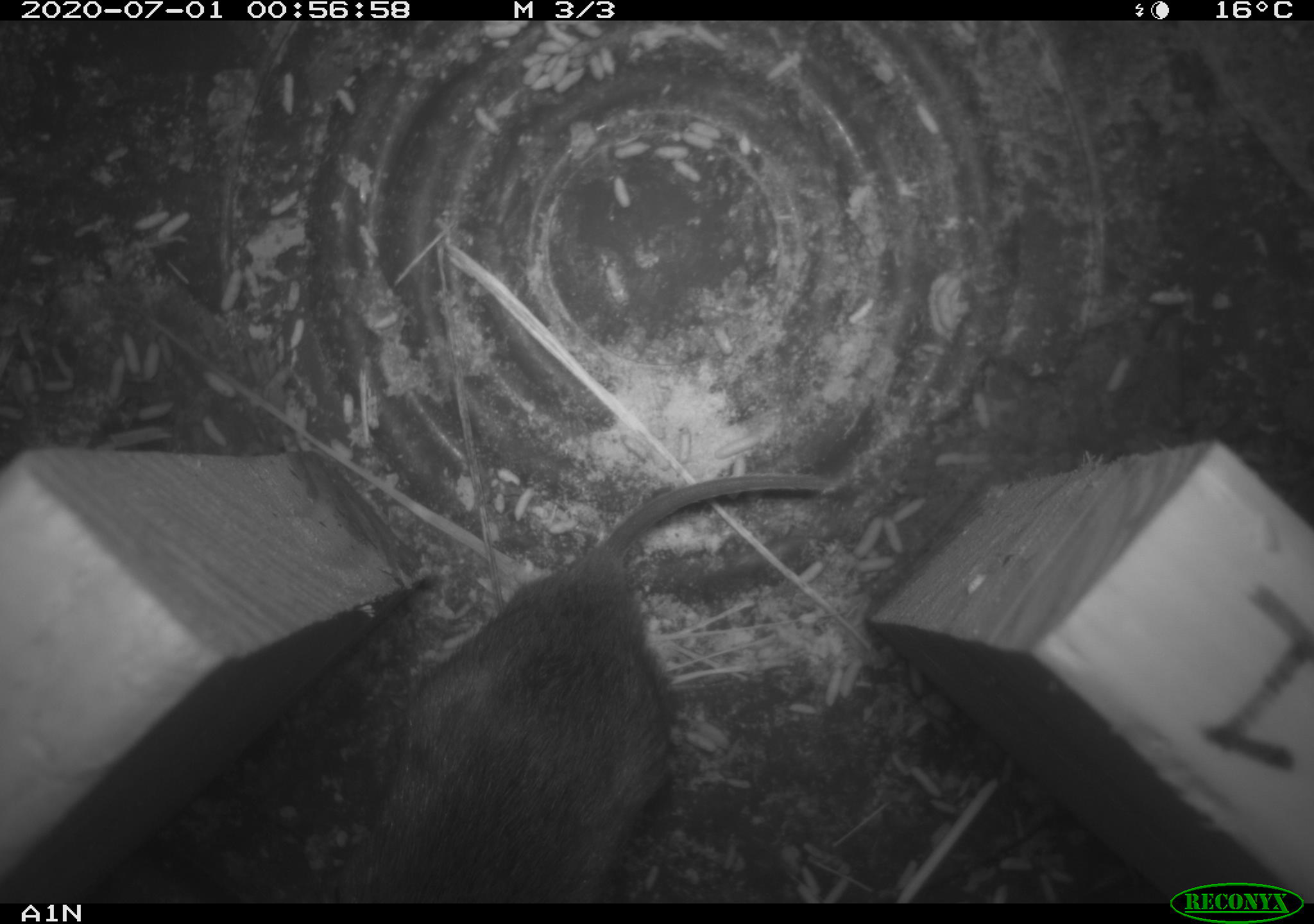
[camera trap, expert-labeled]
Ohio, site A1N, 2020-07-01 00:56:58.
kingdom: Animalia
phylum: Chordata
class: Mammalia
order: Rodentia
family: Cricetidae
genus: Microtus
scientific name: Microtus pennsylvanicus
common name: meadow vole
Meadow vole (Microtus pennsylvanicus).